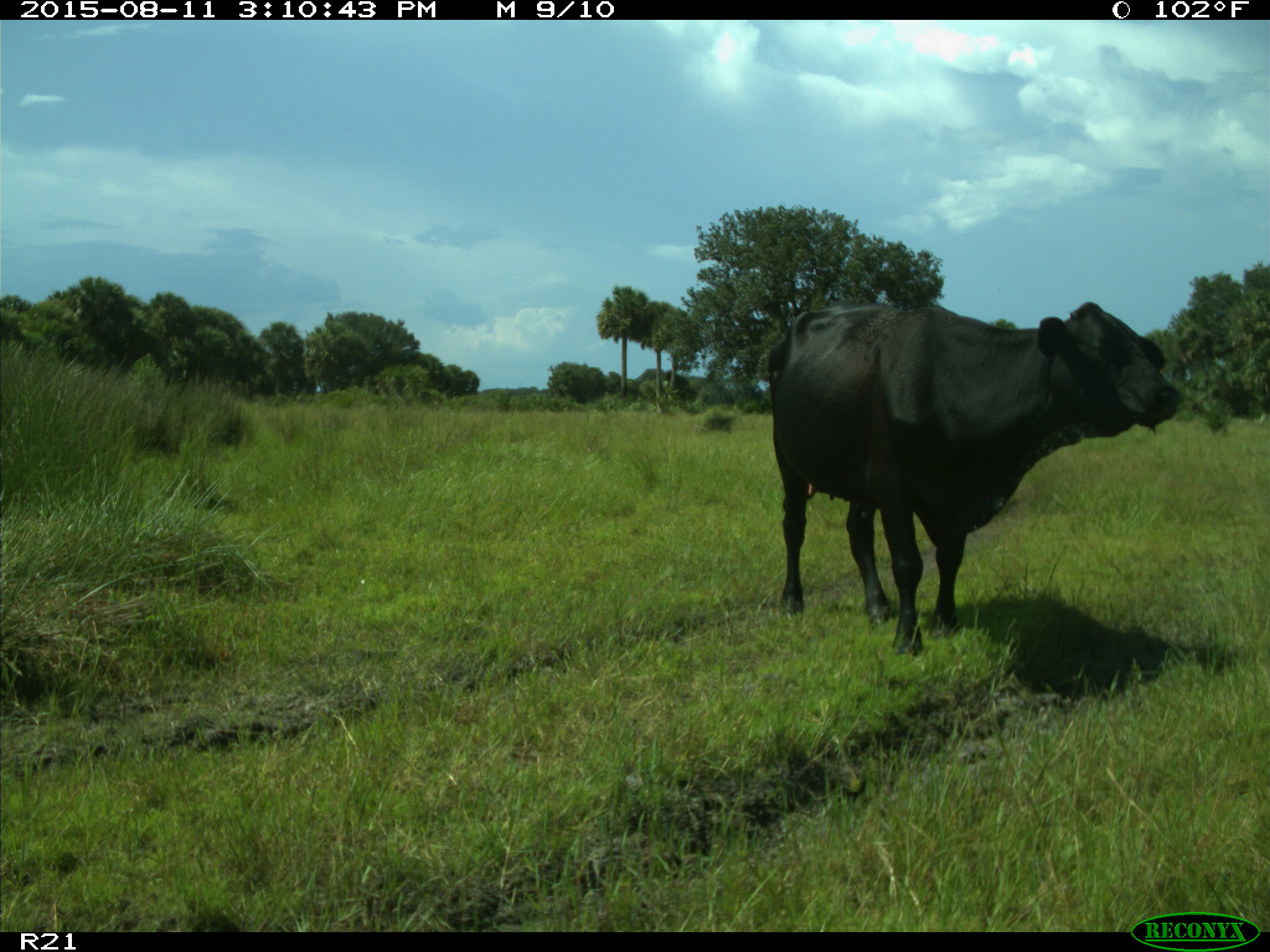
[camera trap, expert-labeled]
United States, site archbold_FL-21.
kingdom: Animalia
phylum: Chordata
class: Mammalia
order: Artiodactyla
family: Bovidae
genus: Bos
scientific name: Bos taurus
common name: domestic cow